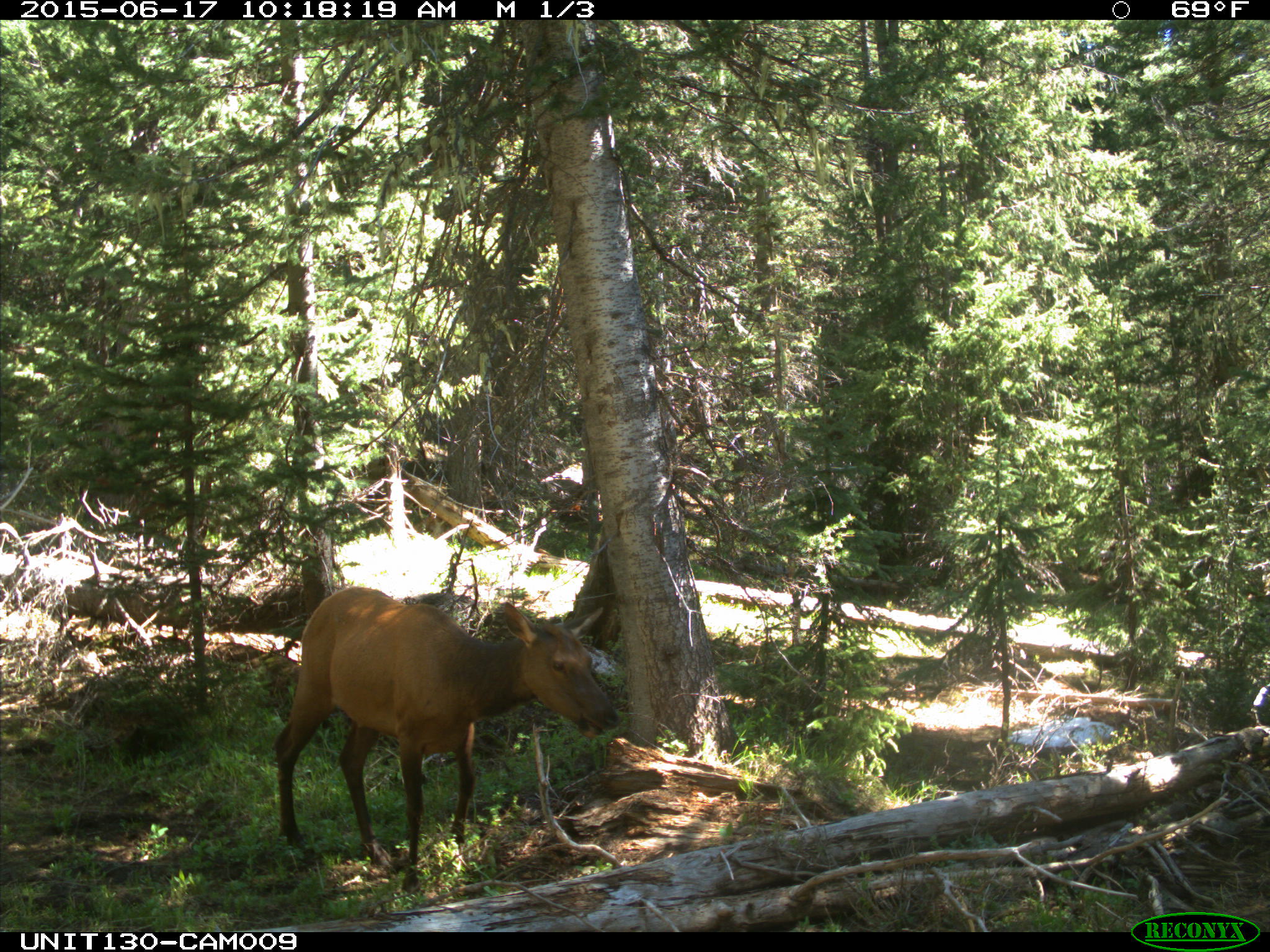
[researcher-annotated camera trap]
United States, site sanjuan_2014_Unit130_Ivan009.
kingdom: Animalia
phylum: Chordata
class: Mammalia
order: Artiodactyla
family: Cervidae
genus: Cervus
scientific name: Cervus elaphus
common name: red deer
Cervus elaphus (red deer).